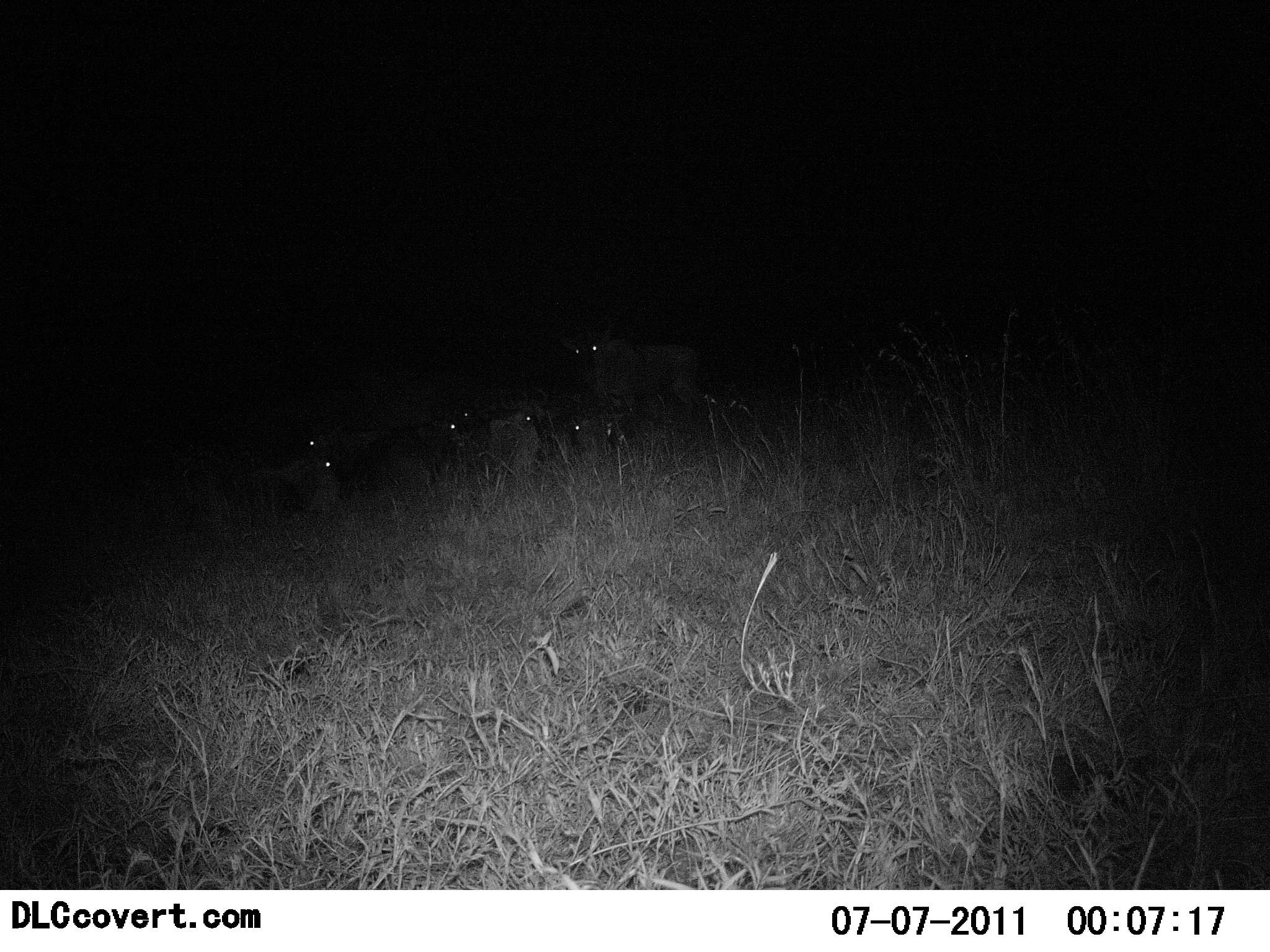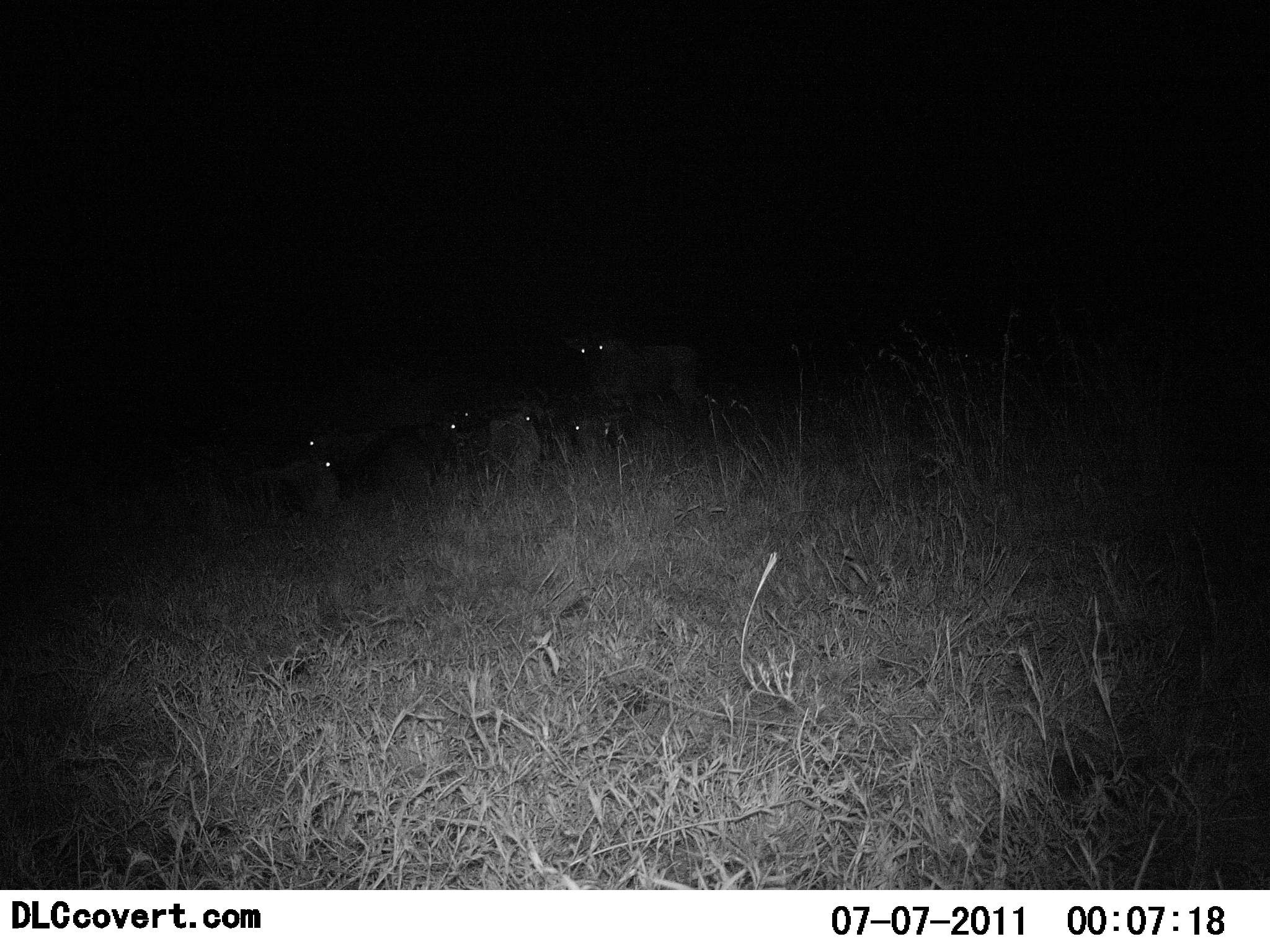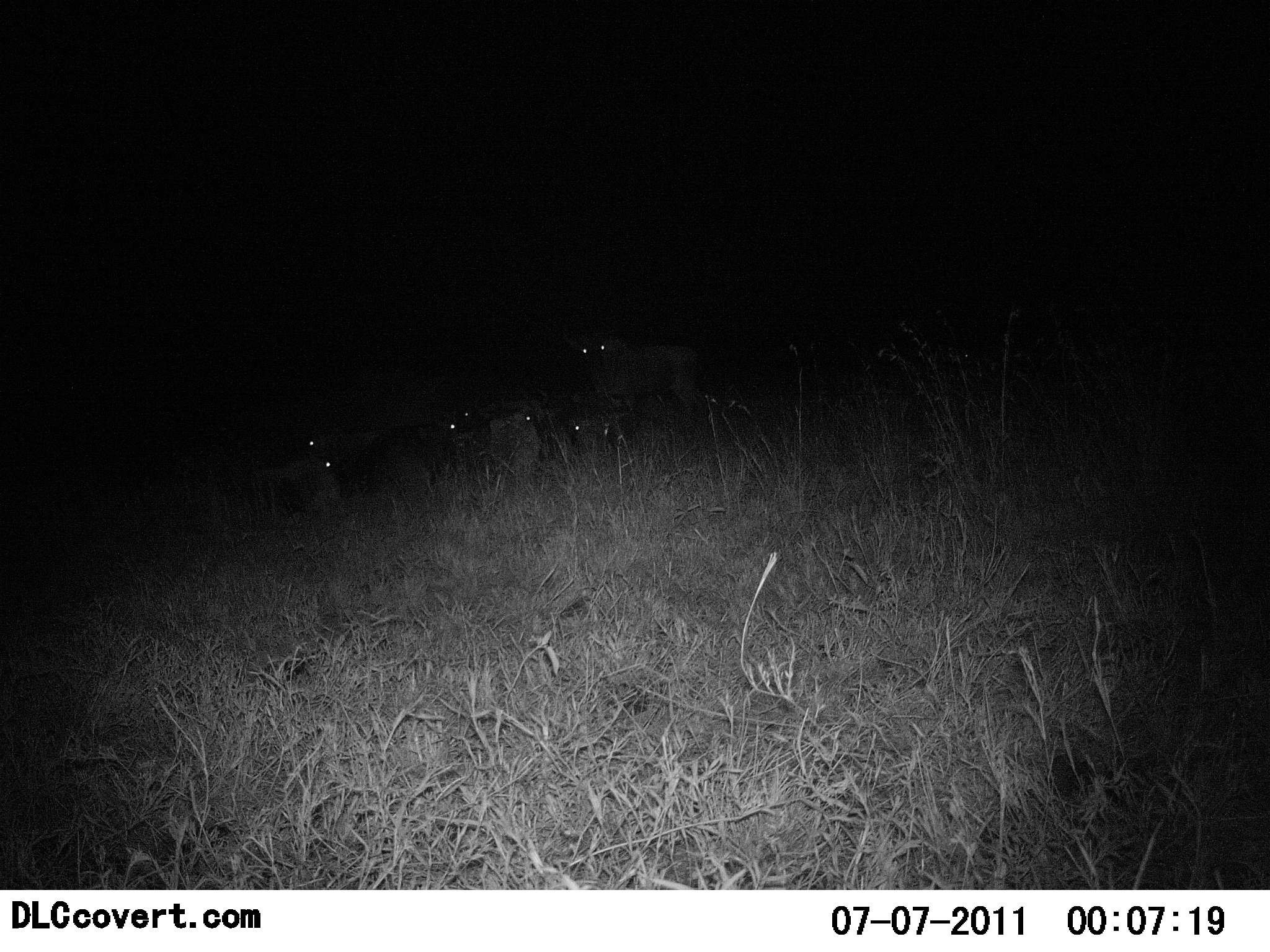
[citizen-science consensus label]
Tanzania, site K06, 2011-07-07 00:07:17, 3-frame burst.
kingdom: Animalia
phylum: Chordata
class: Mammalia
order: Carnivora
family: Hyaenidae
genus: Crocuta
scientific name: Crocuta crocuta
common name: spotted hyena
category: hyenaspotted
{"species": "hyenaspotted (spotted hyena) (Crocuta crocuta)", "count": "5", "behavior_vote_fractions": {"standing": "40%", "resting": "80%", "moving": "0%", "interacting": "0%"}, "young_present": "0%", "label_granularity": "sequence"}